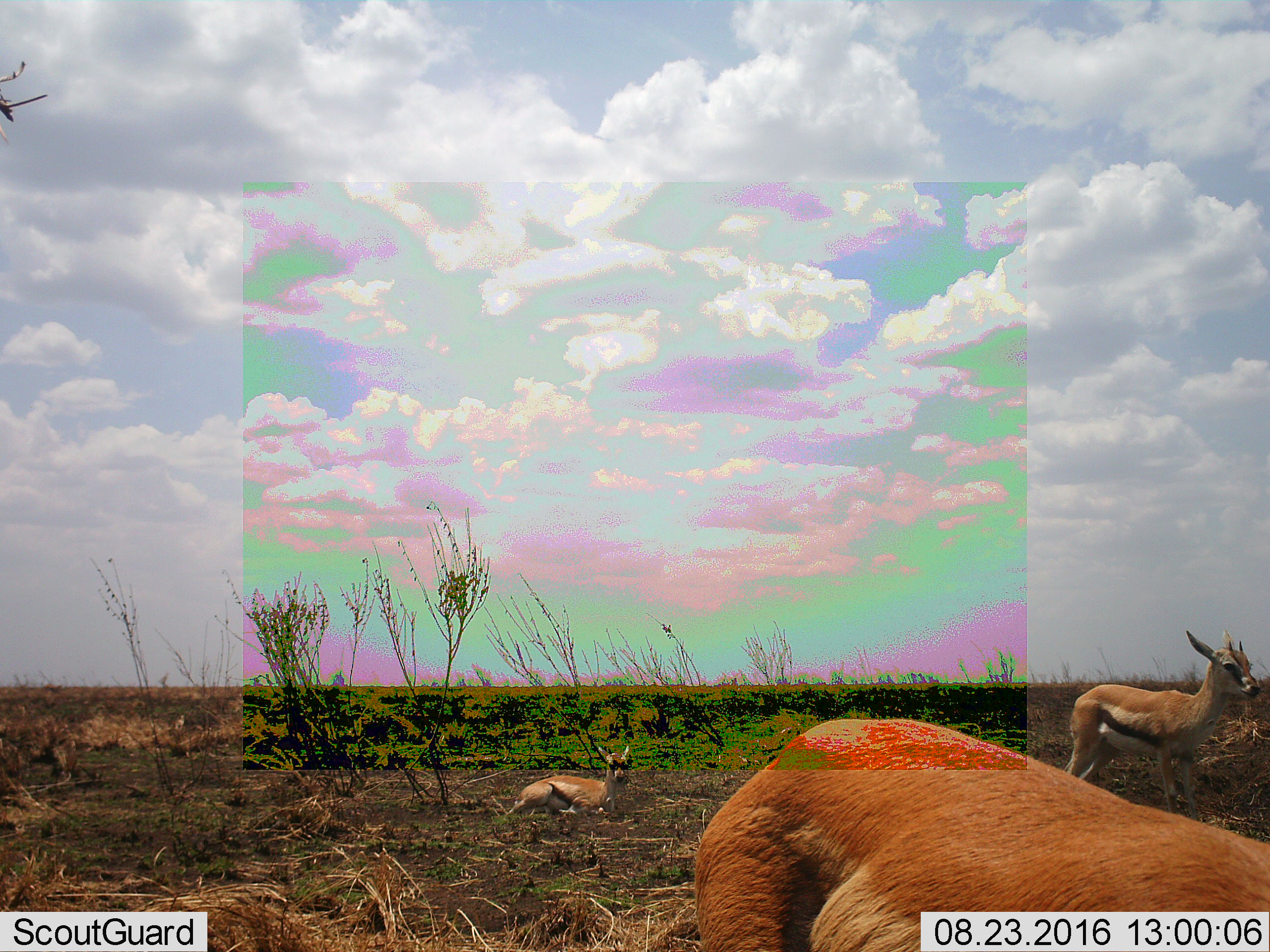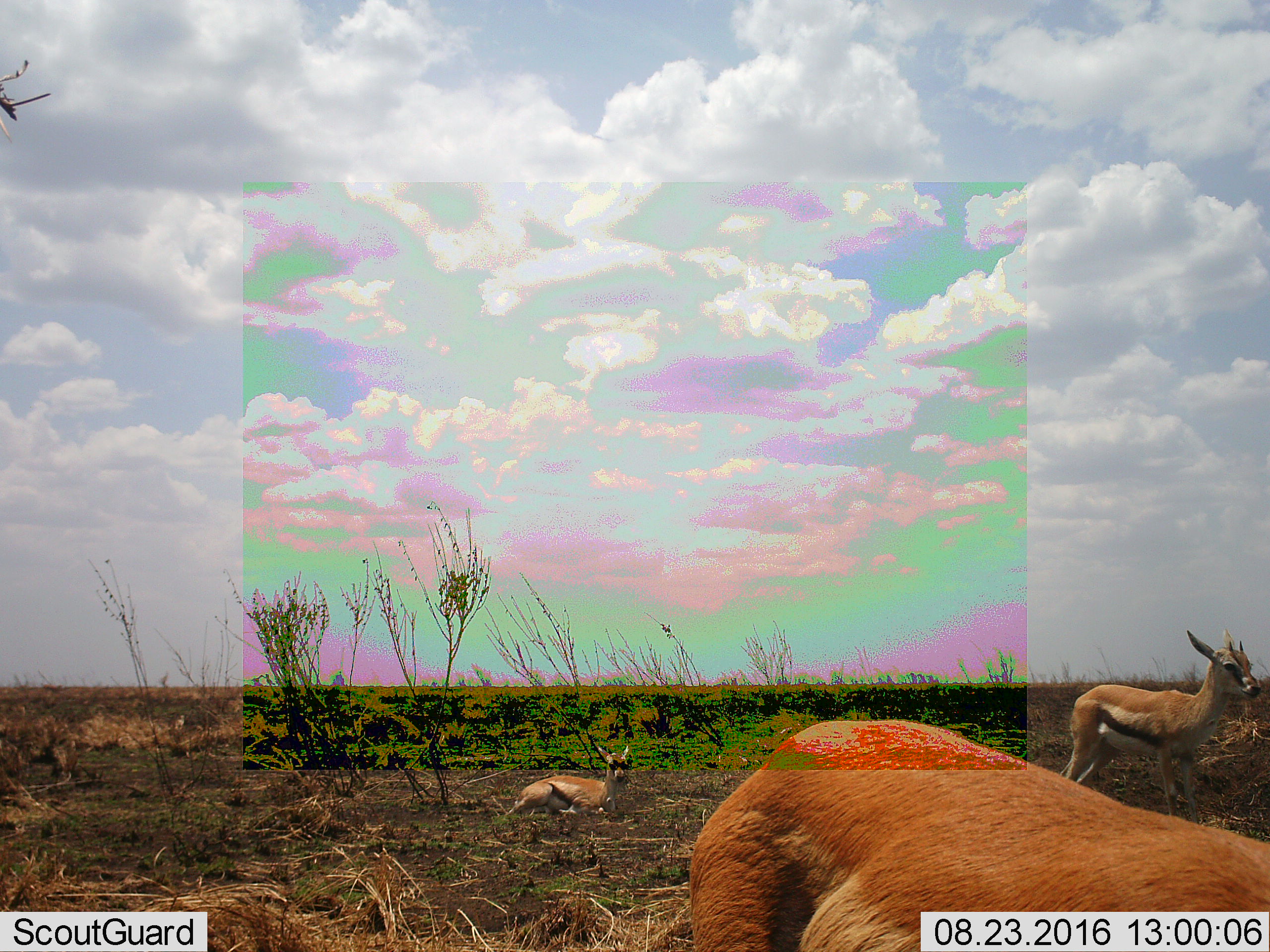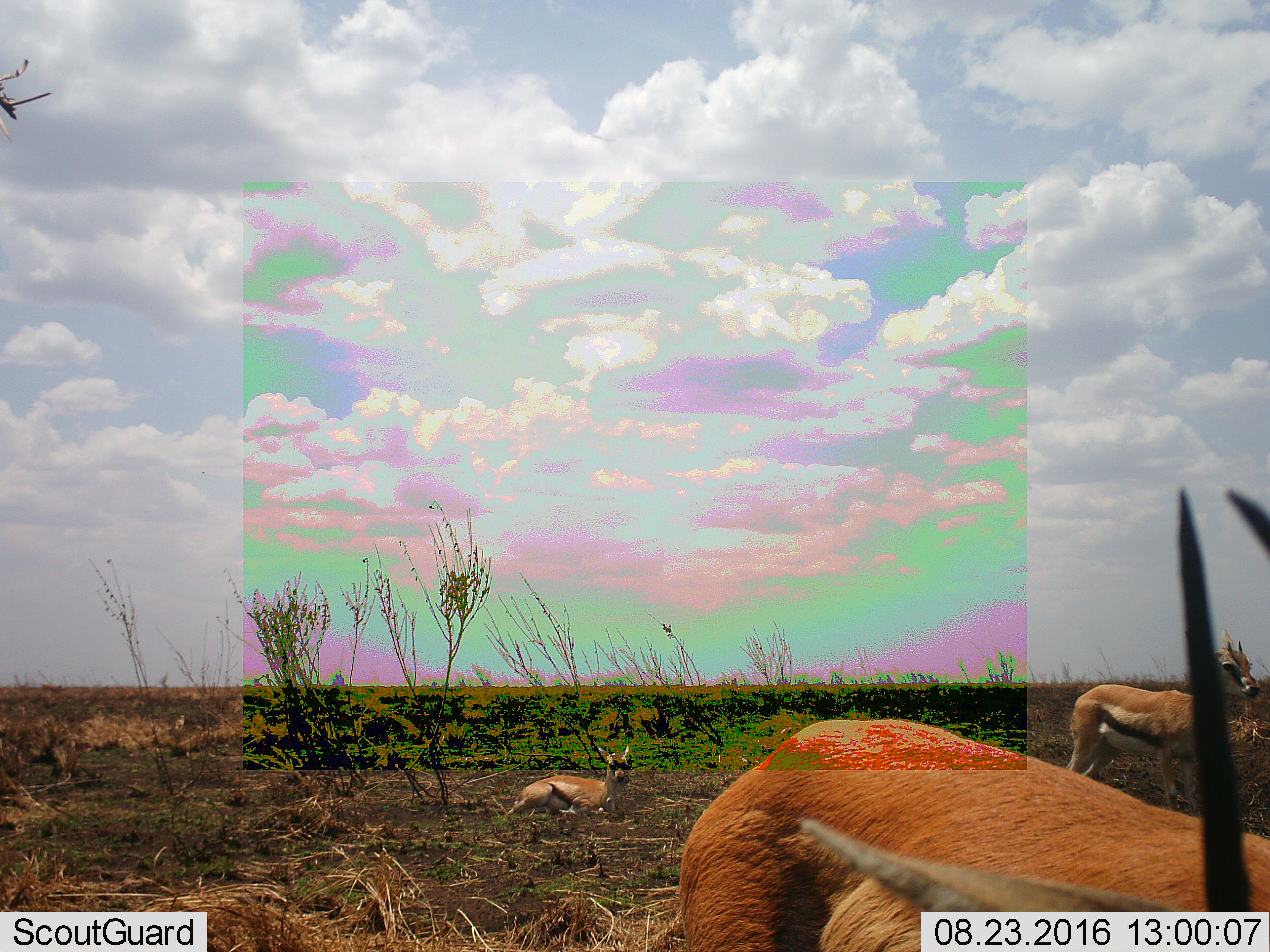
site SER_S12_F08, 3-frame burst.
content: unidentified animal